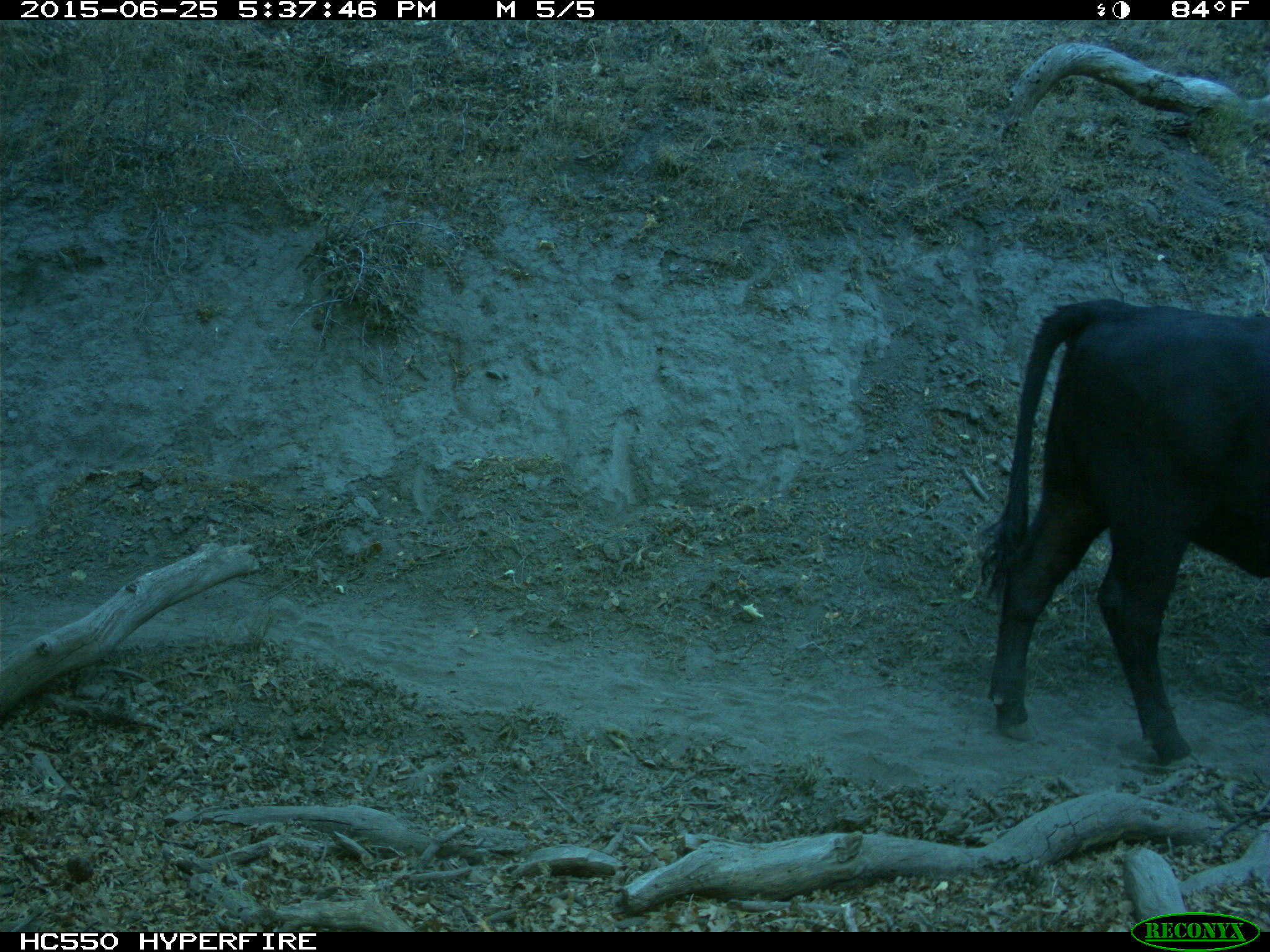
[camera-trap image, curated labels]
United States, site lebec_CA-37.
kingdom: Animalia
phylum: Chordata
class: Mammalia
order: Artiodactyla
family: Bovidae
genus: Bos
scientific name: Bos taurus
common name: domestic cow